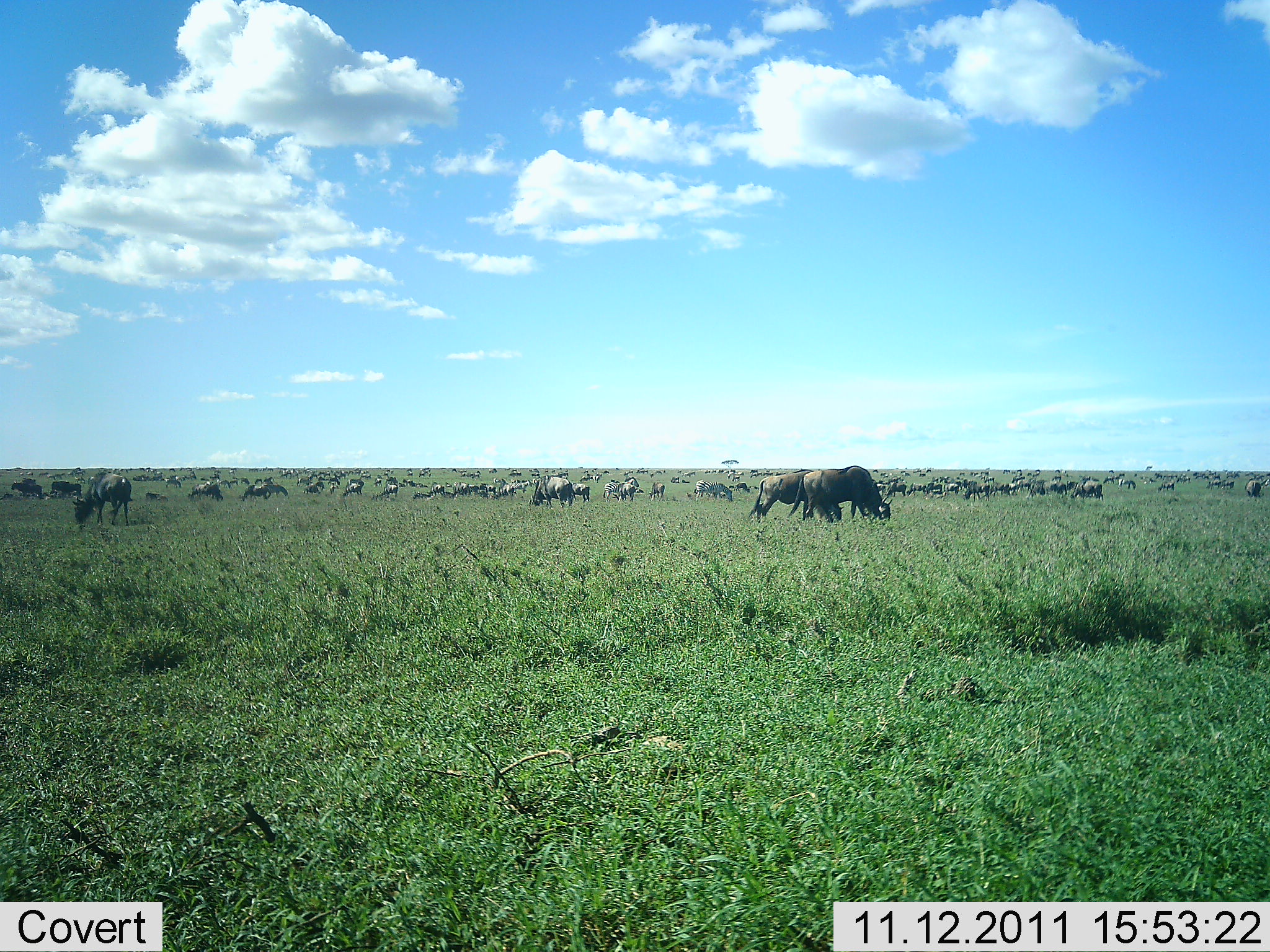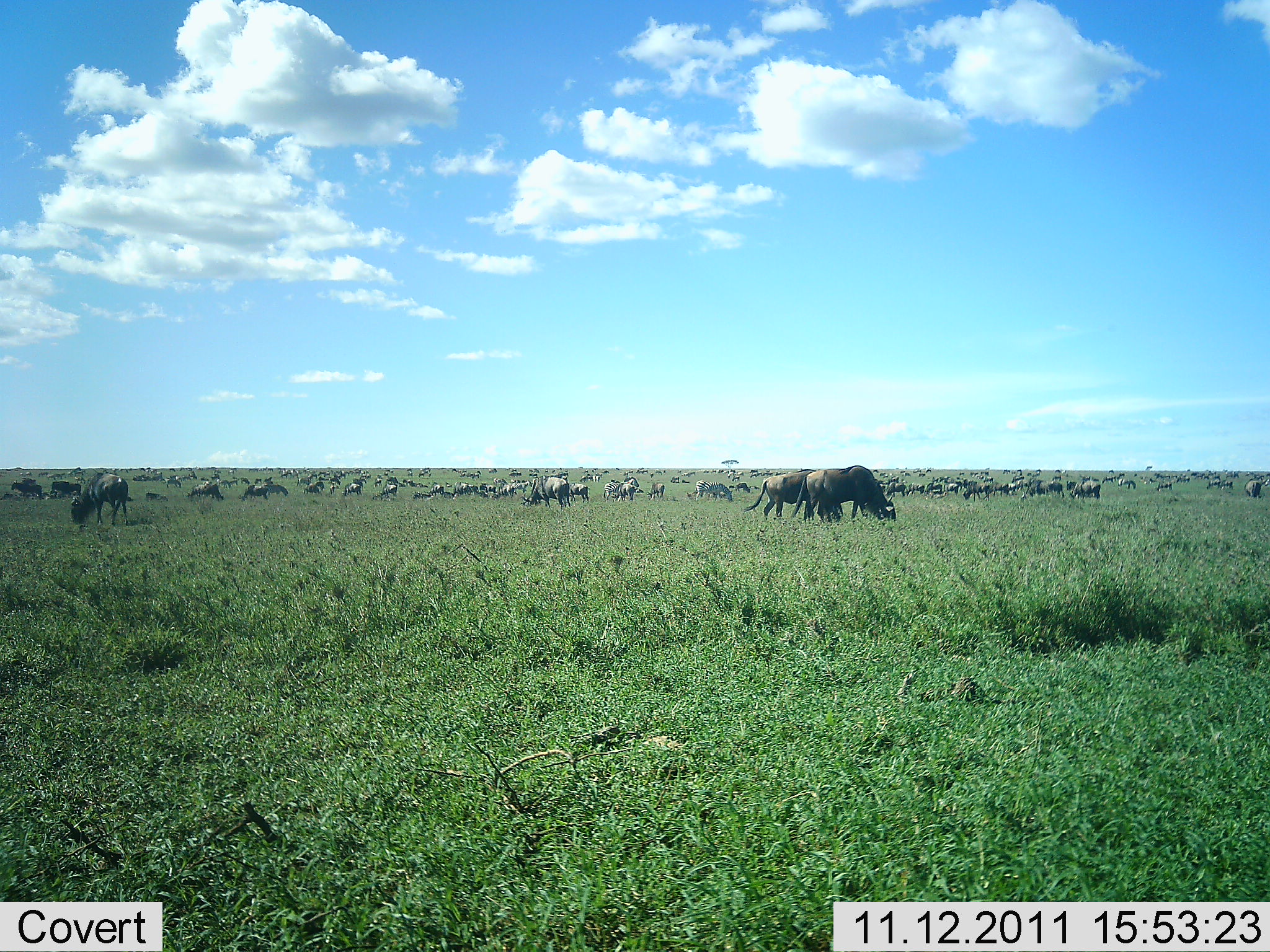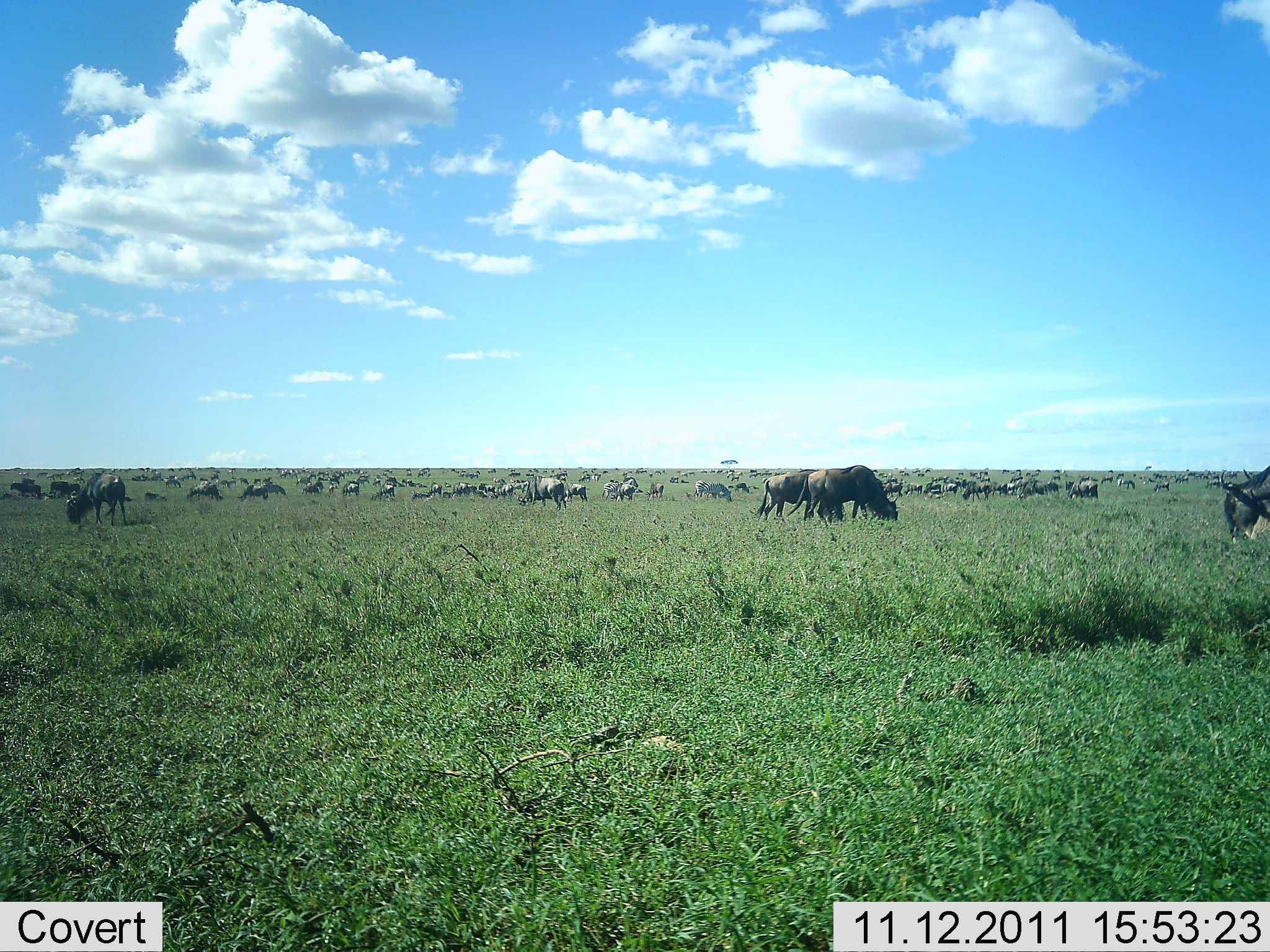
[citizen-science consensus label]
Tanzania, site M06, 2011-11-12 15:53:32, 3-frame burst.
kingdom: Animalia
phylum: Chordata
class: Mammalia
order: Artiodactyla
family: Bovidae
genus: Connochaetes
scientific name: Connochaetes taurinus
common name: blue wildebeest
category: wildebeest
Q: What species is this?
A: Wildebeest (blue wildebeest) (Connochaetes taurinus).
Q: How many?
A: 51+.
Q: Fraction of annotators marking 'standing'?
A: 50%.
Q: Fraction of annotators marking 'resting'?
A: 14%.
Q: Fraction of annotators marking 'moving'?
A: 29%.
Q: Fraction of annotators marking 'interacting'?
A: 36%.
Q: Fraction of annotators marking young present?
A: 0%.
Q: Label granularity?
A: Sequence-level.